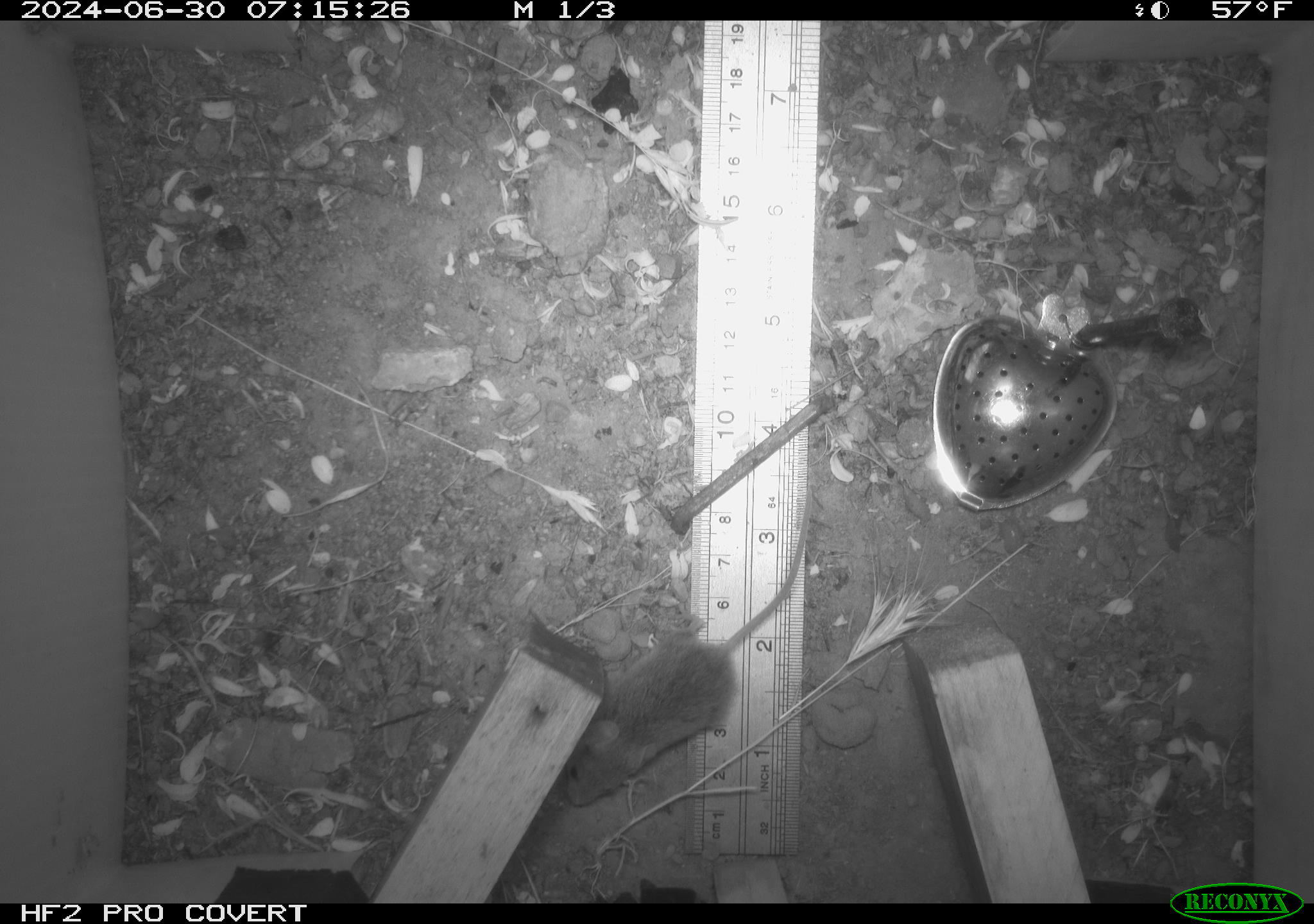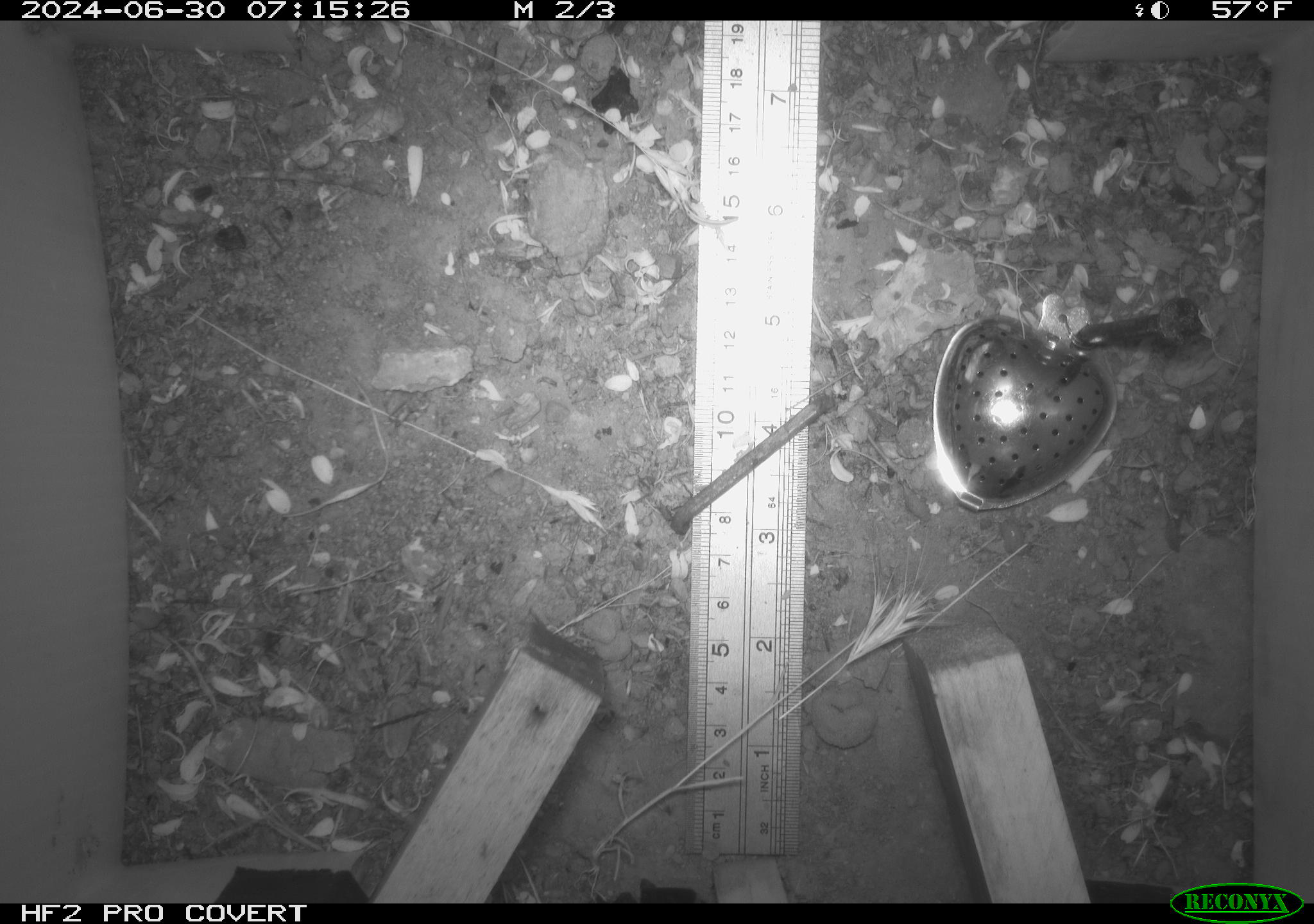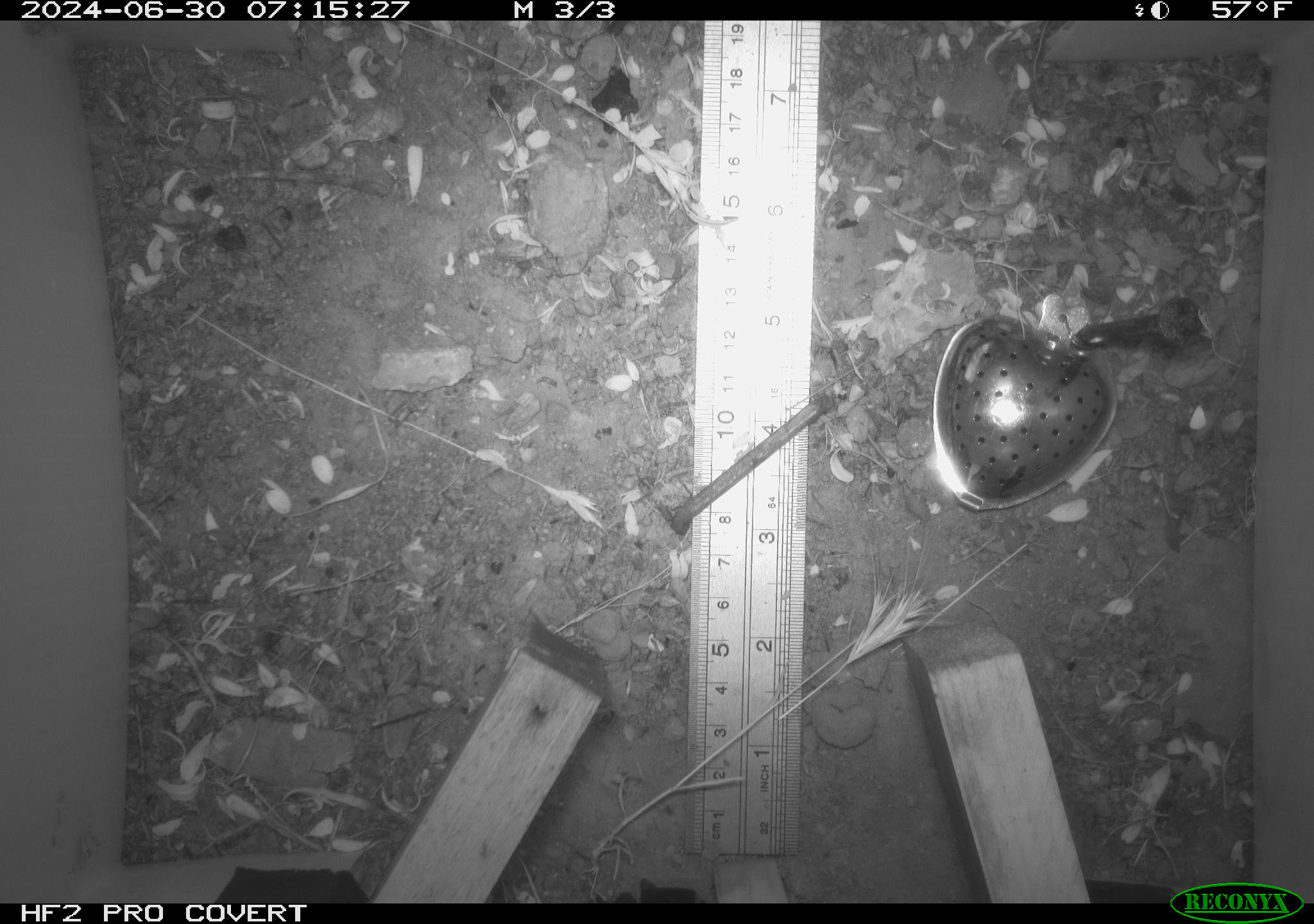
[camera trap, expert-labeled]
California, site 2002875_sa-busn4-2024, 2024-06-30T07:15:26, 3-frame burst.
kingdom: Animalia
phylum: Chordata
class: Mammalia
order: Rodentia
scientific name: Rodentia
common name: rodent